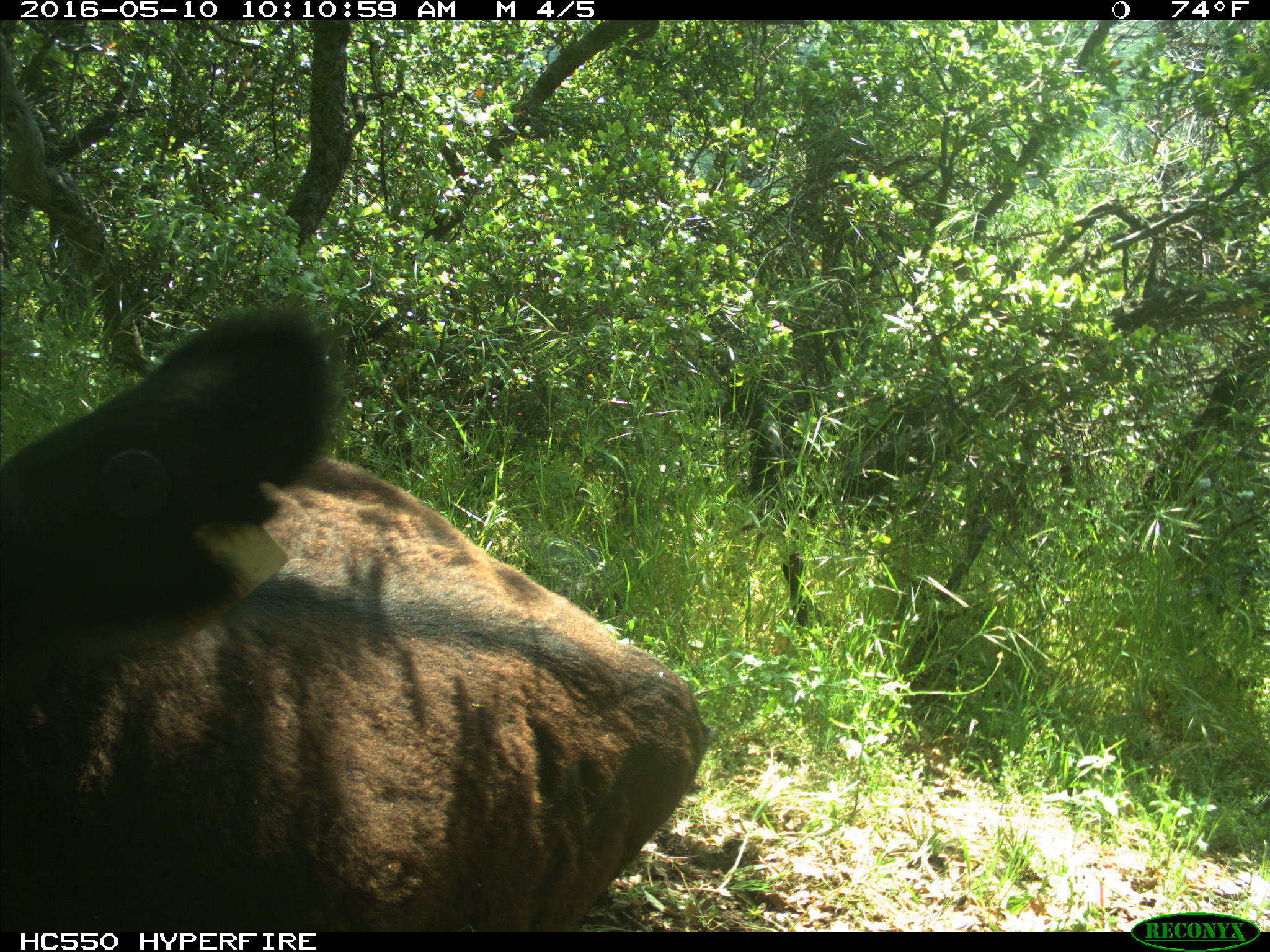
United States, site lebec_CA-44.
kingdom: Animalia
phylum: Chordata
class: Mammalia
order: Artiodactyla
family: Bovidae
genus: Bos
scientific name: Bos taurus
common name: domestic cow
Bos taurus (domestic cow).